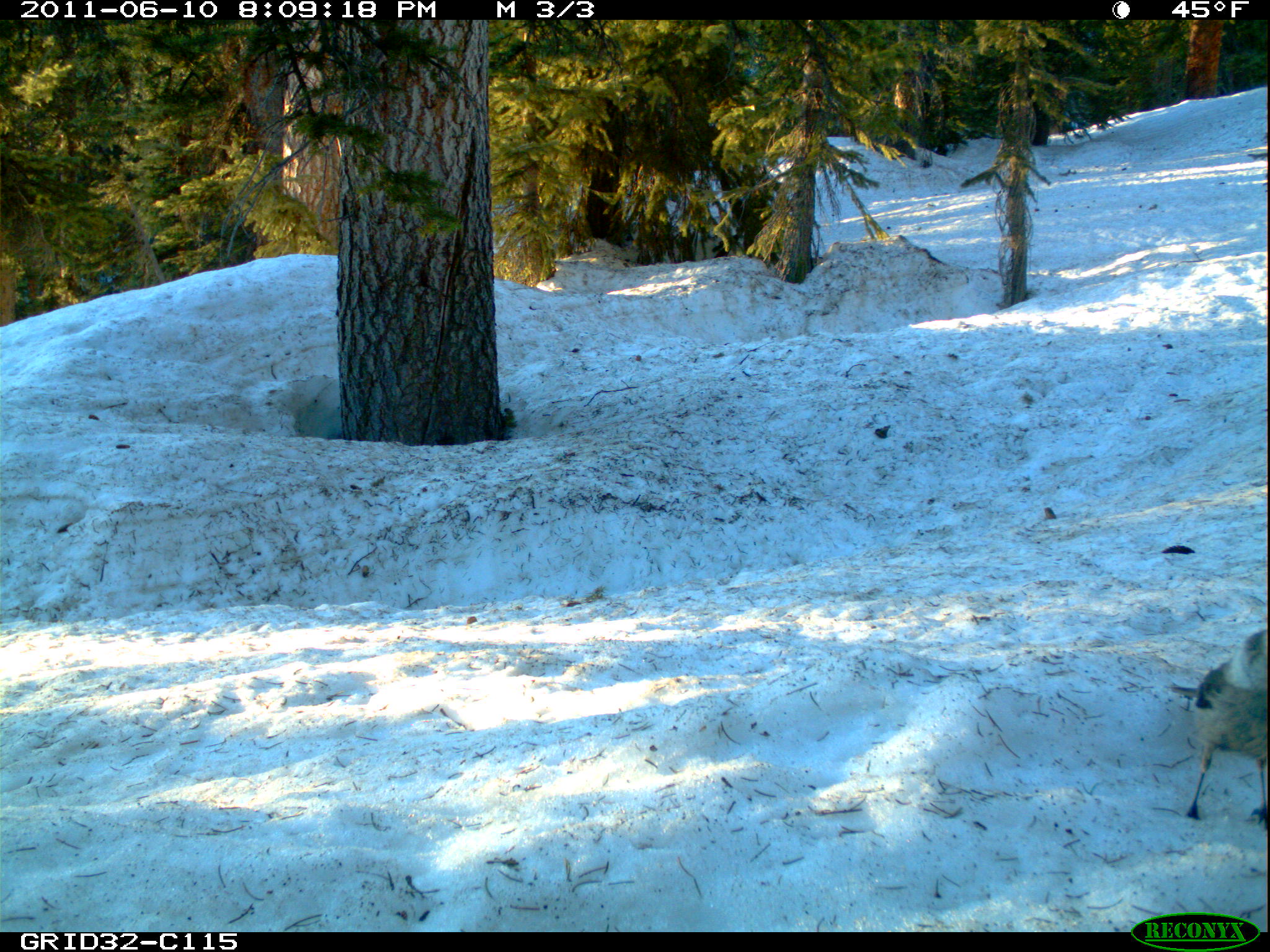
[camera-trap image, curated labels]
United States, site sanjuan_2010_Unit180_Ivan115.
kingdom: Animalia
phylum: Chordata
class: Aves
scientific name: Aves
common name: birds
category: unidentified bird